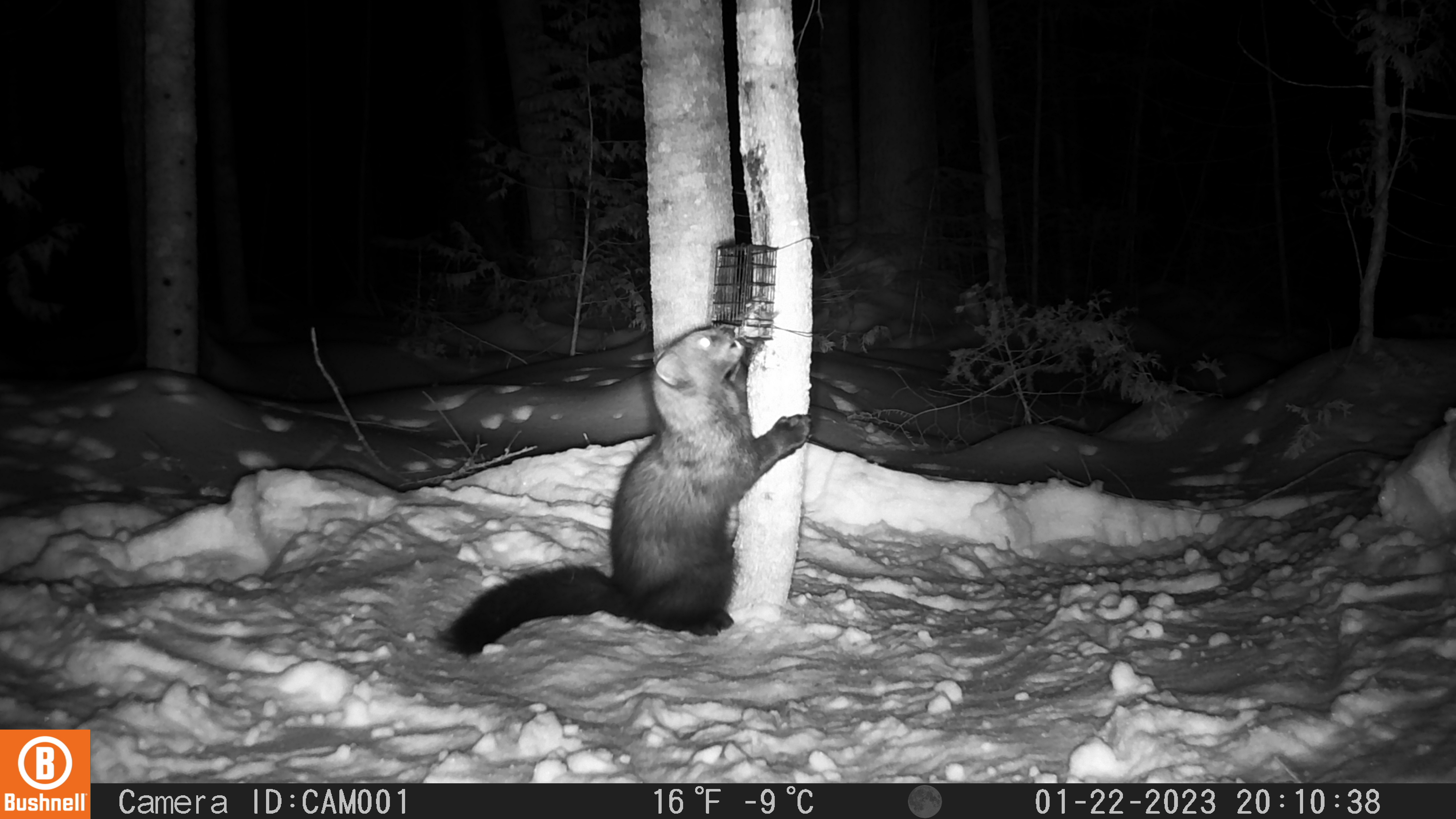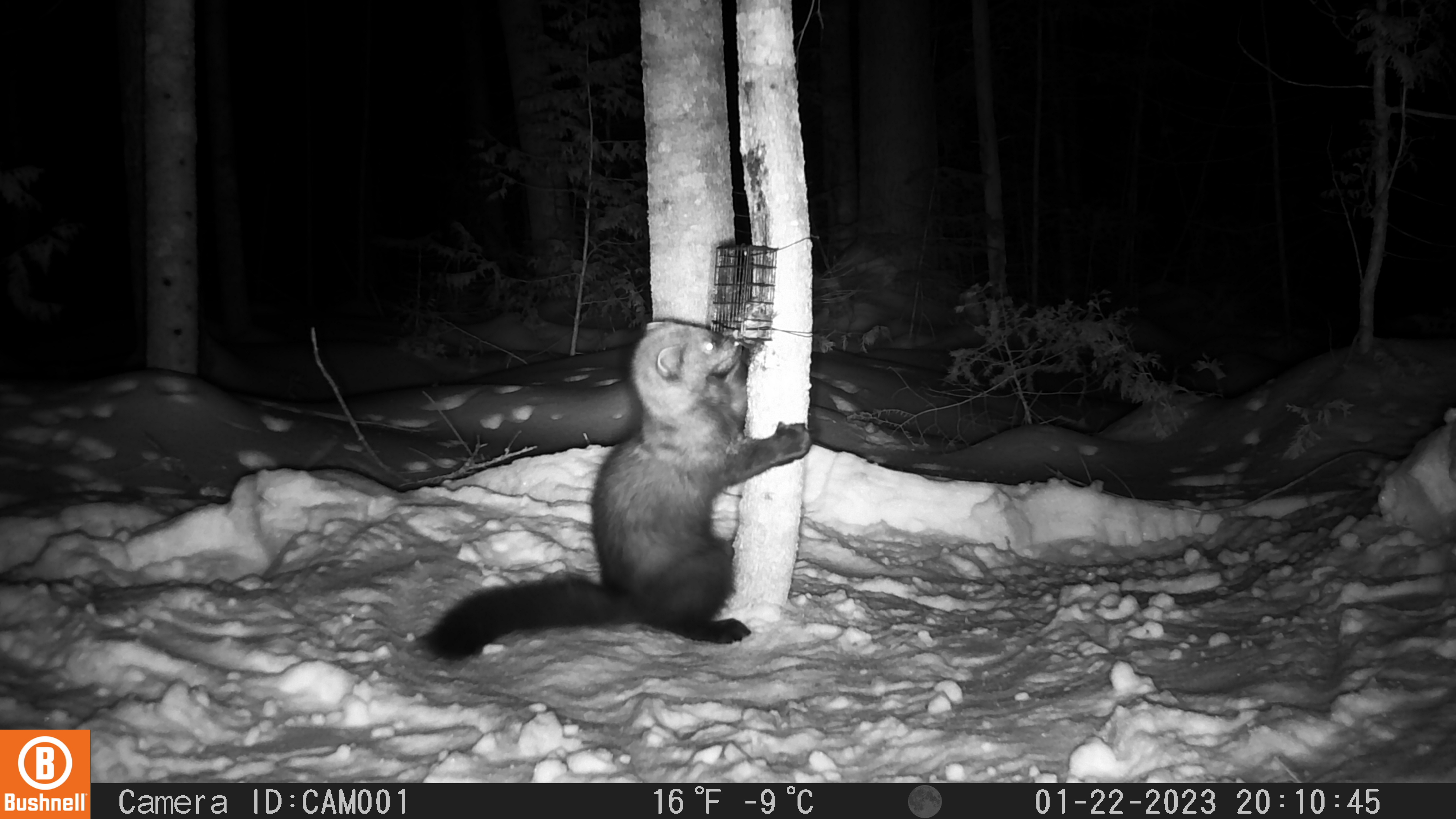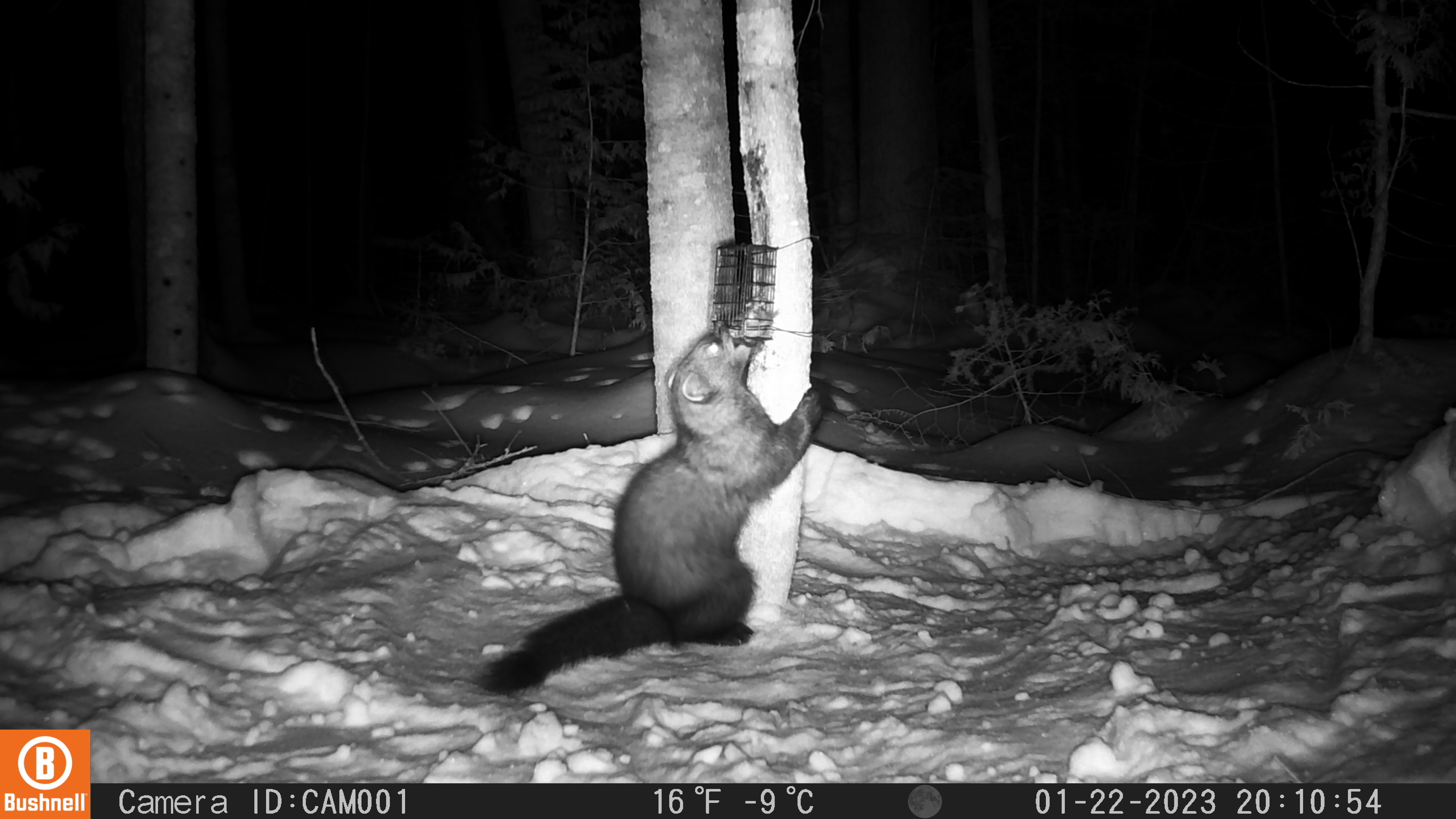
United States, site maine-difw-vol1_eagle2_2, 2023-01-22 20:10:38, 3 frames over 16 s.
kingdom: Animalia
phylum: Chordata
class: Mammalia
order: Carnivora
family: Mustelidae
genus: Pekania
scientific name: Pekania pennanti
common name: fisher